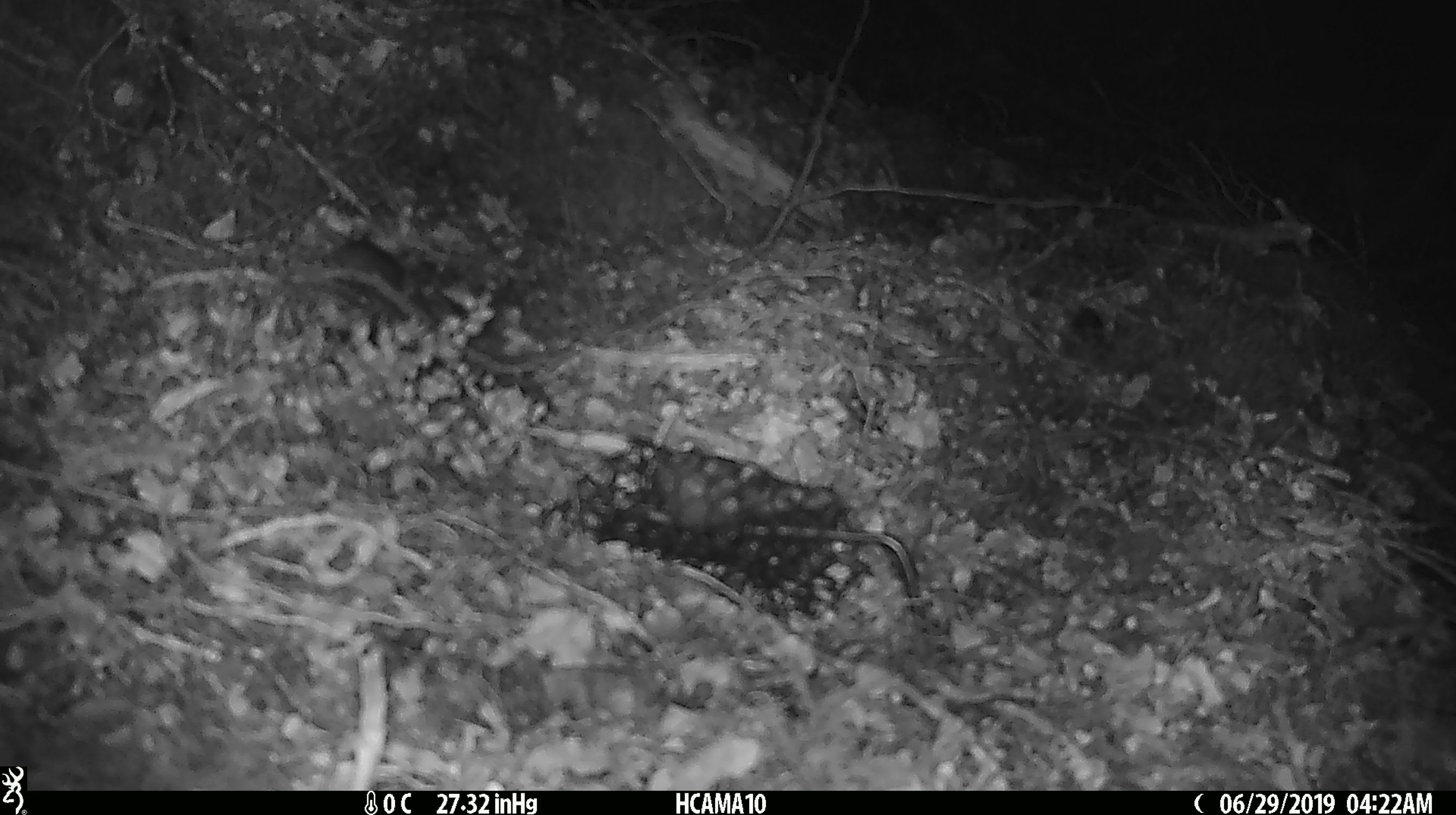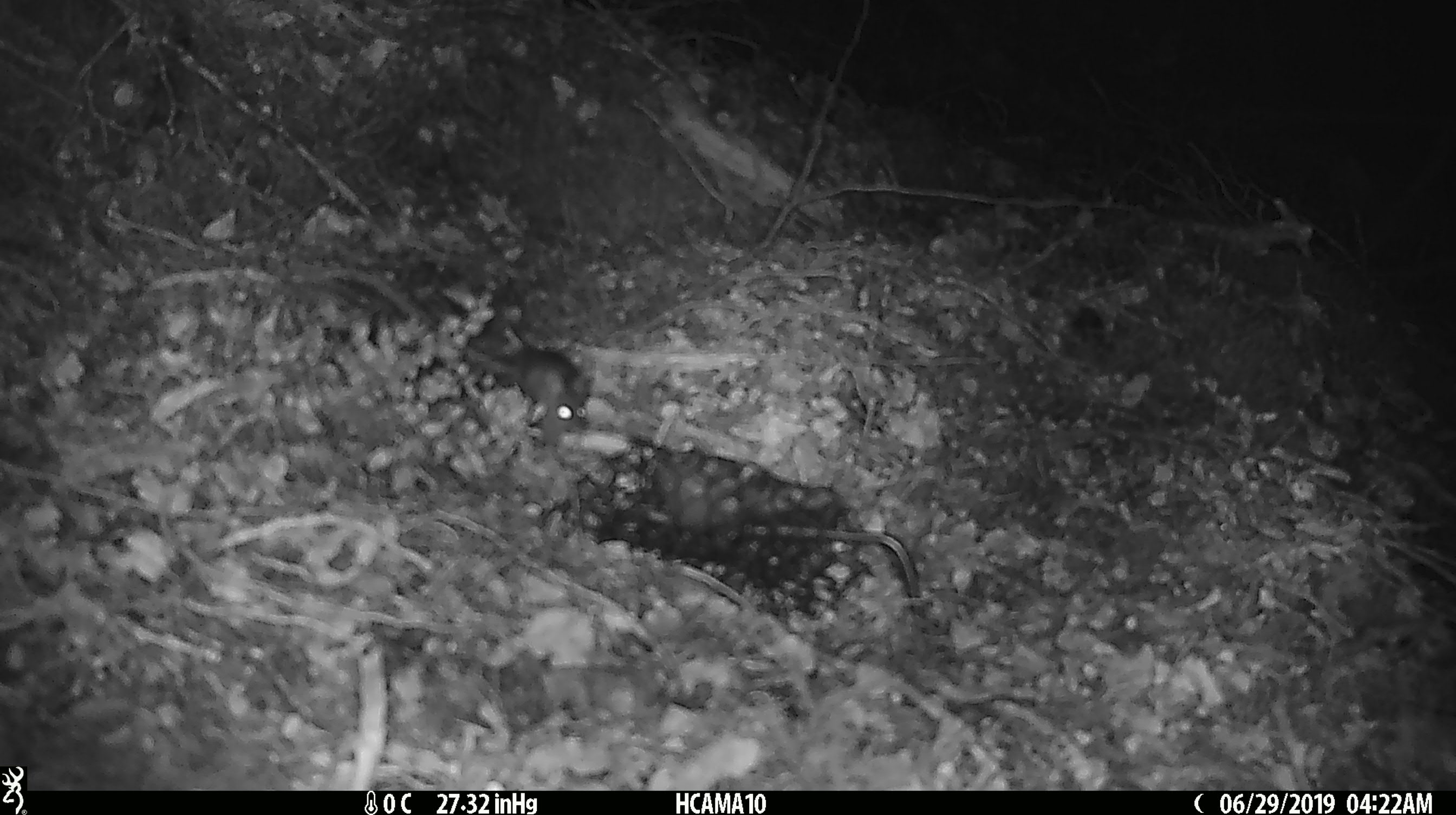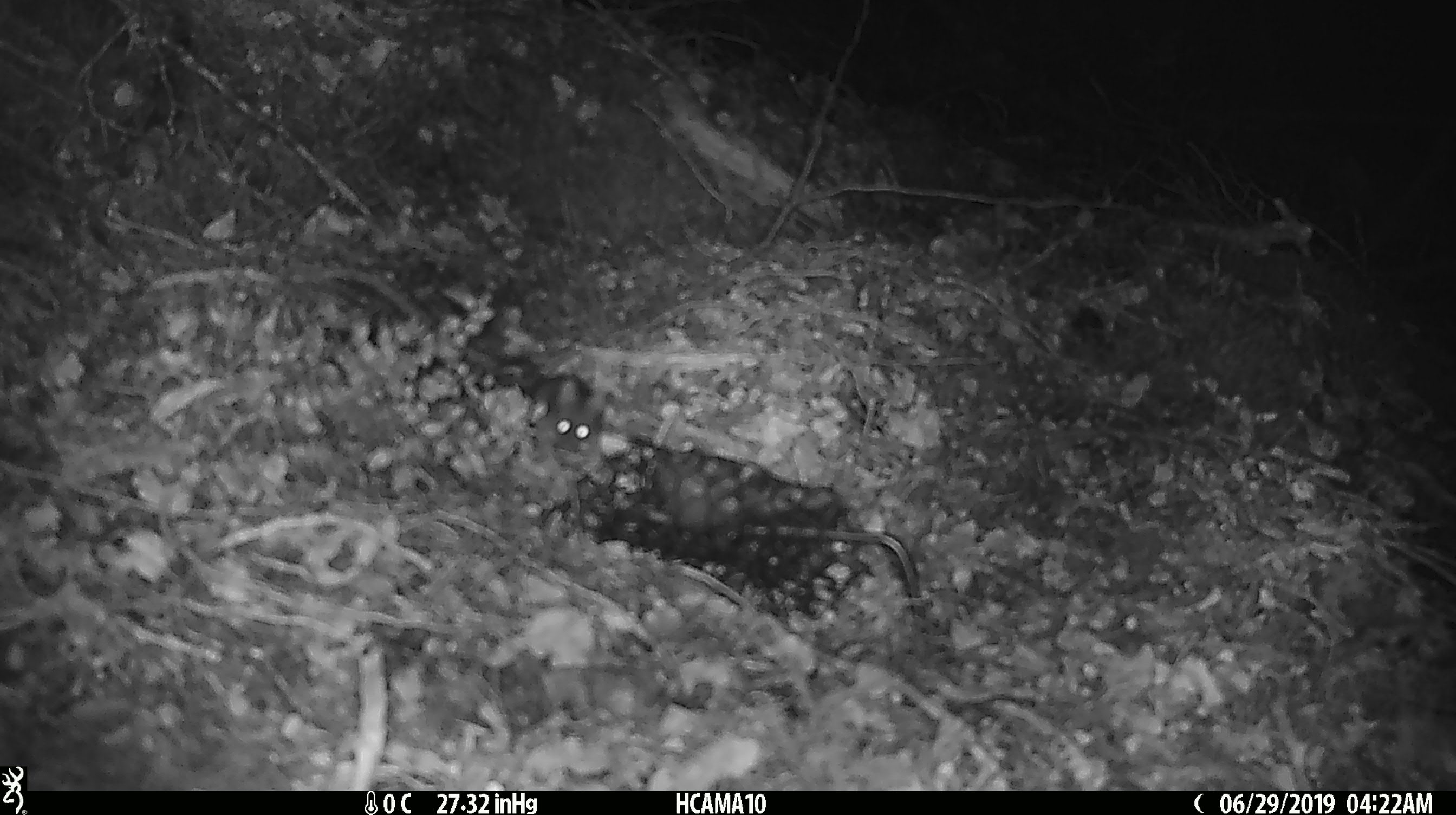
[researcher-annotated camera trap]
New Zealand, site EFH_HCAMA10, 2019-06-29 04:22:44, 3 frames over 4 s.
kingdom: Animalia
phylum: Chordata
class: Mammalia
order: Rodentia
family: Muridae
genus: Mus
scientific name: Mus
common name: mouse